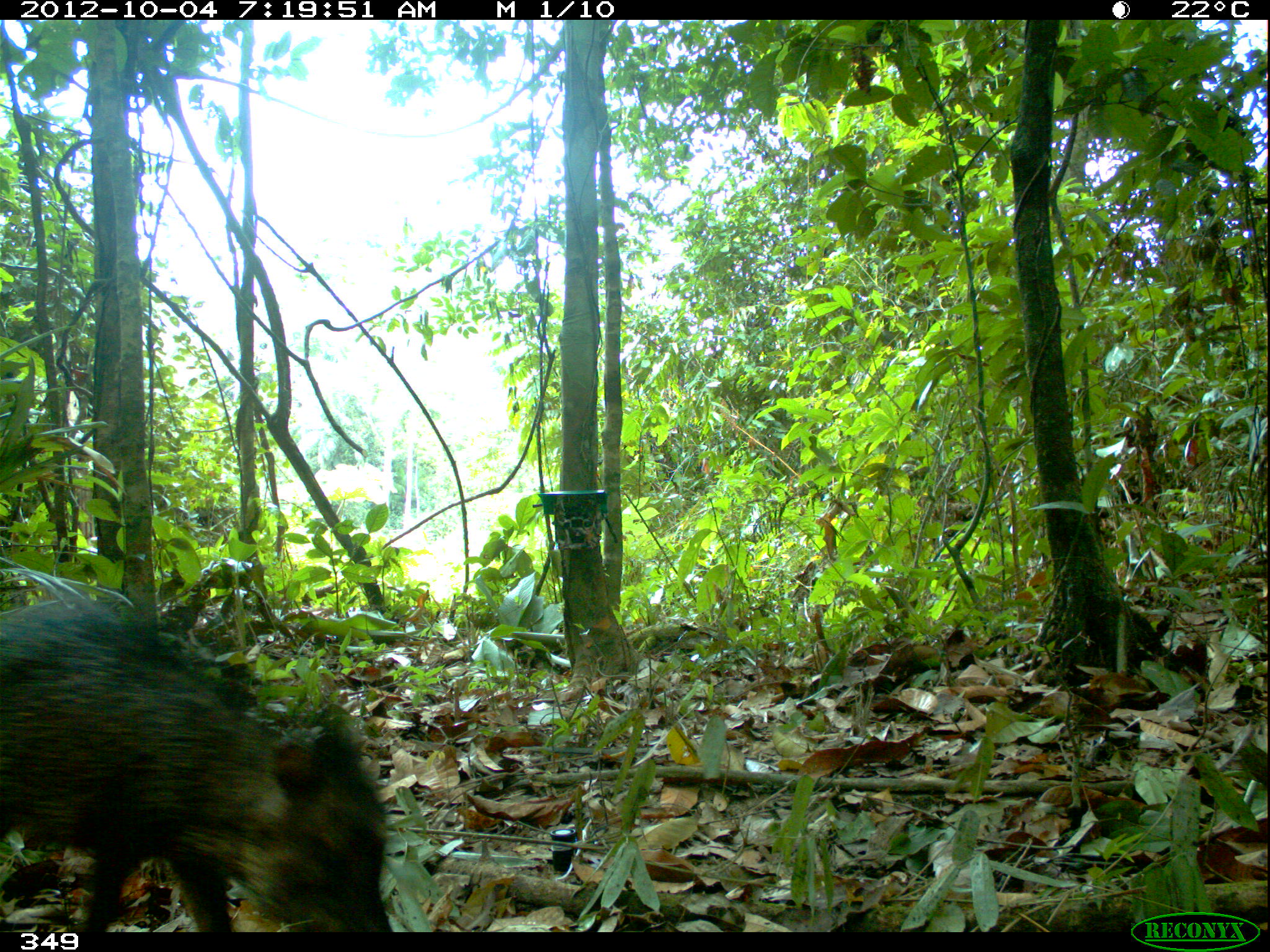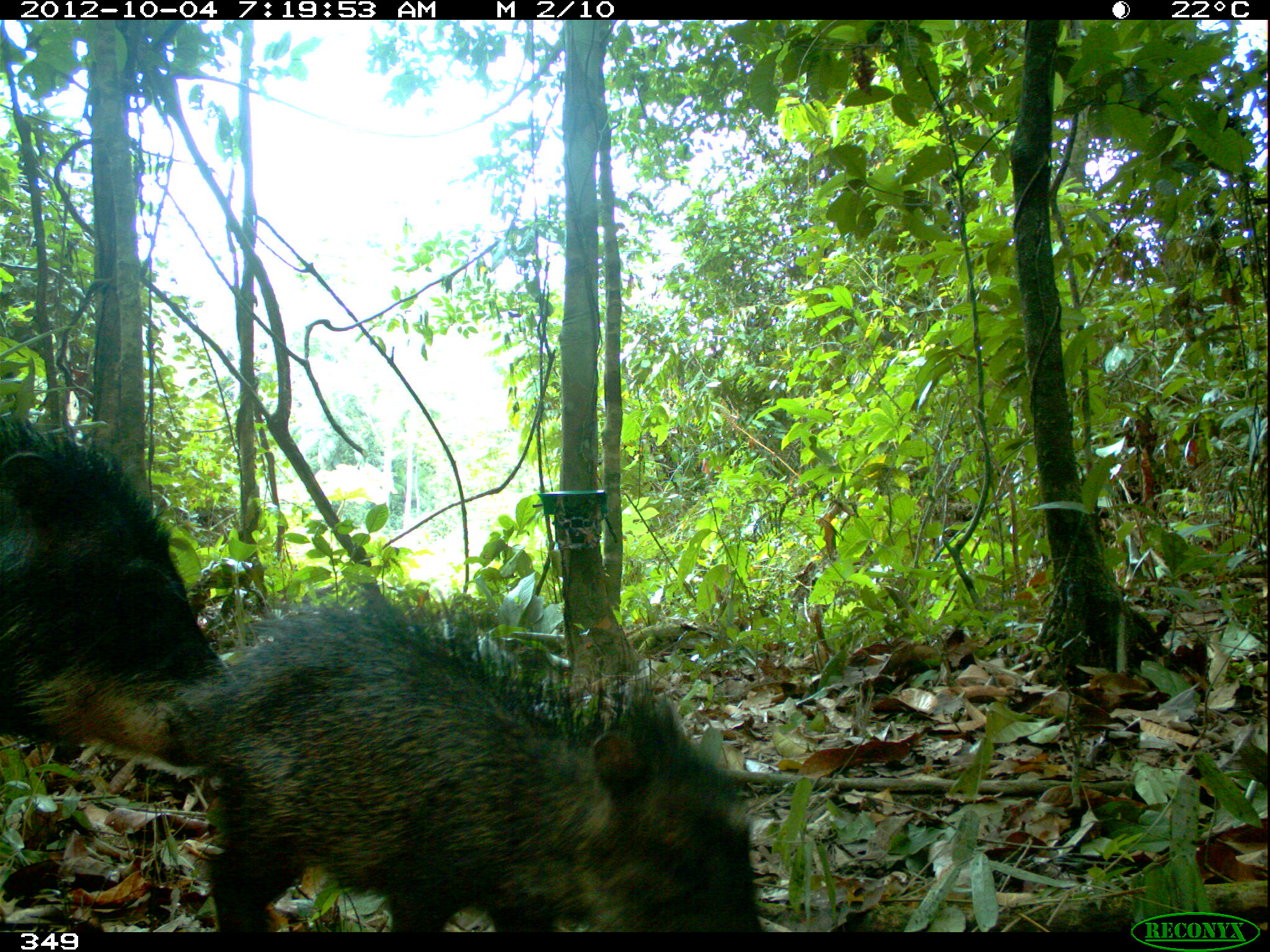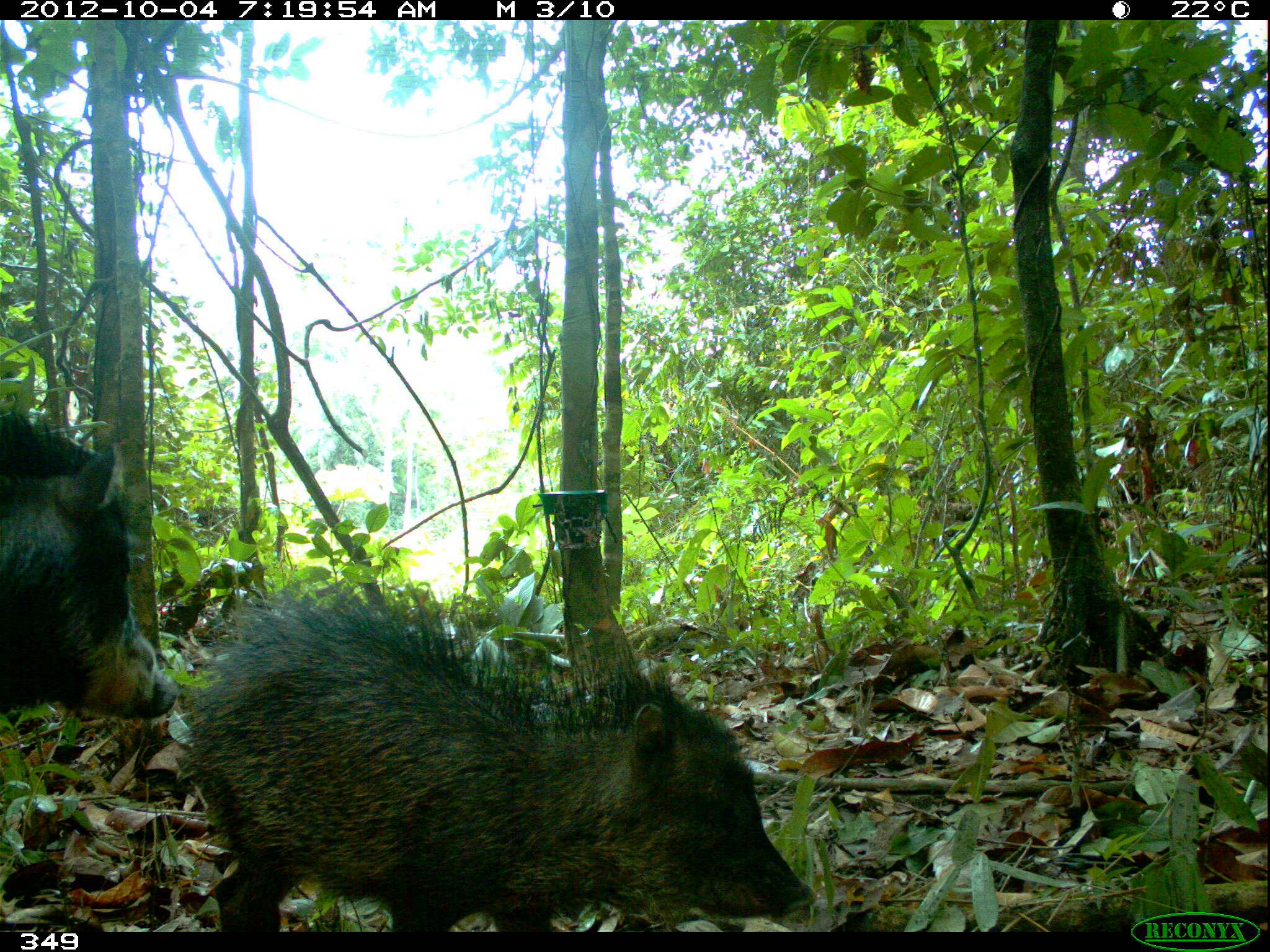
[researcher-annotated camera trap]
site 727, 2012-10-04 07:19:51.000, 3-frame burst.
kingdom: Animalia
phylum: Chordata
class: Mammalia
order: Artiodactyla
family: Tayassuidae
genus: Tayassu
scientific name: Tayassu pecari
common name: white-lipped peccary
Tayassu pecari (white-lipped peccary).